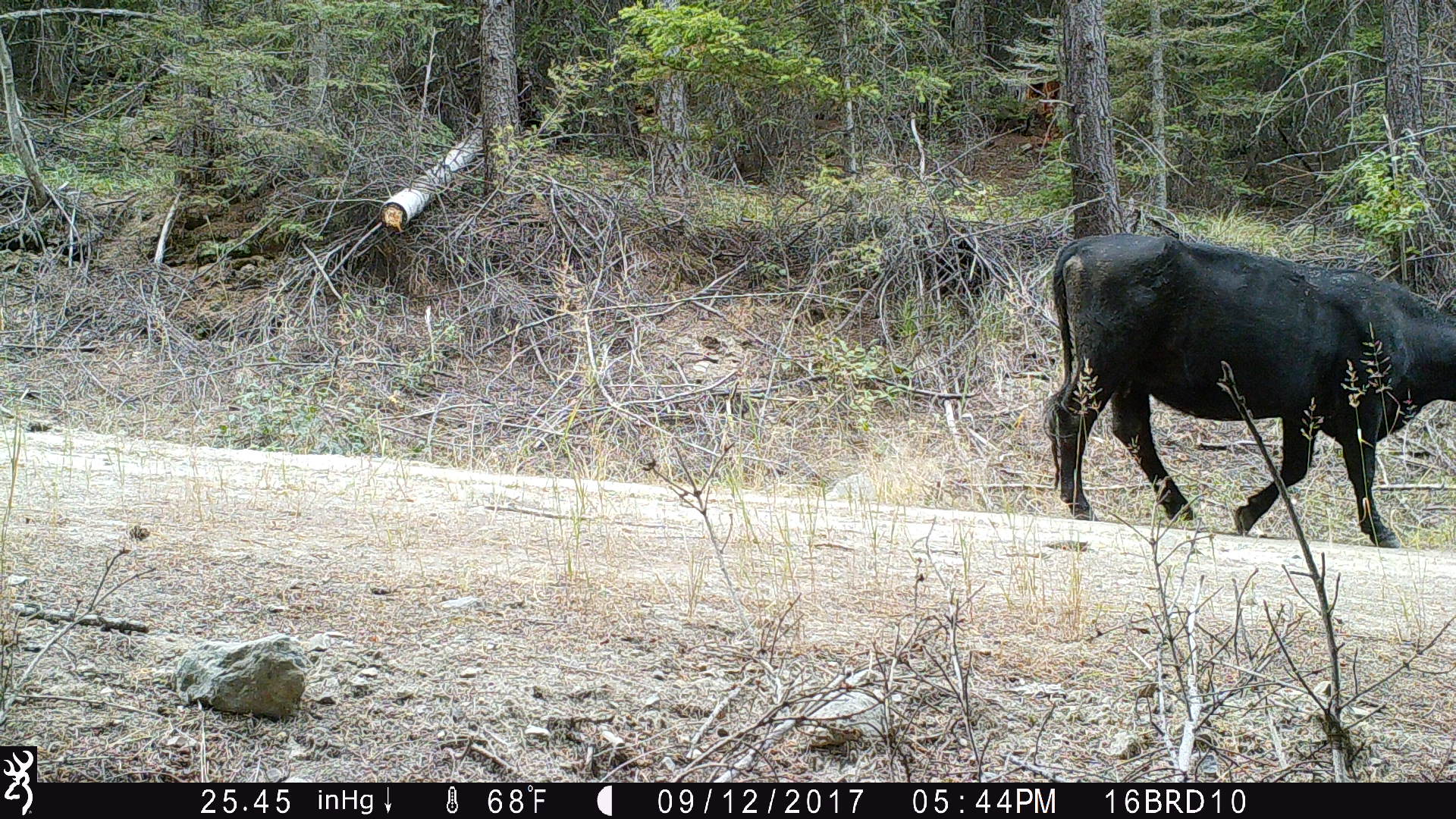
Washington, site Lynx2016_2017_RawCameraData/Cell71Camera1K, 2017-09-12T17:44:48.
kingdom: Animalia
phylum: Chordata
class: Mammalia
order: Artiodactyla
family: Bovidae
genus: Bos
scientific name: Bos taurus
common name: domestic cattle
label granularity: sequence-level